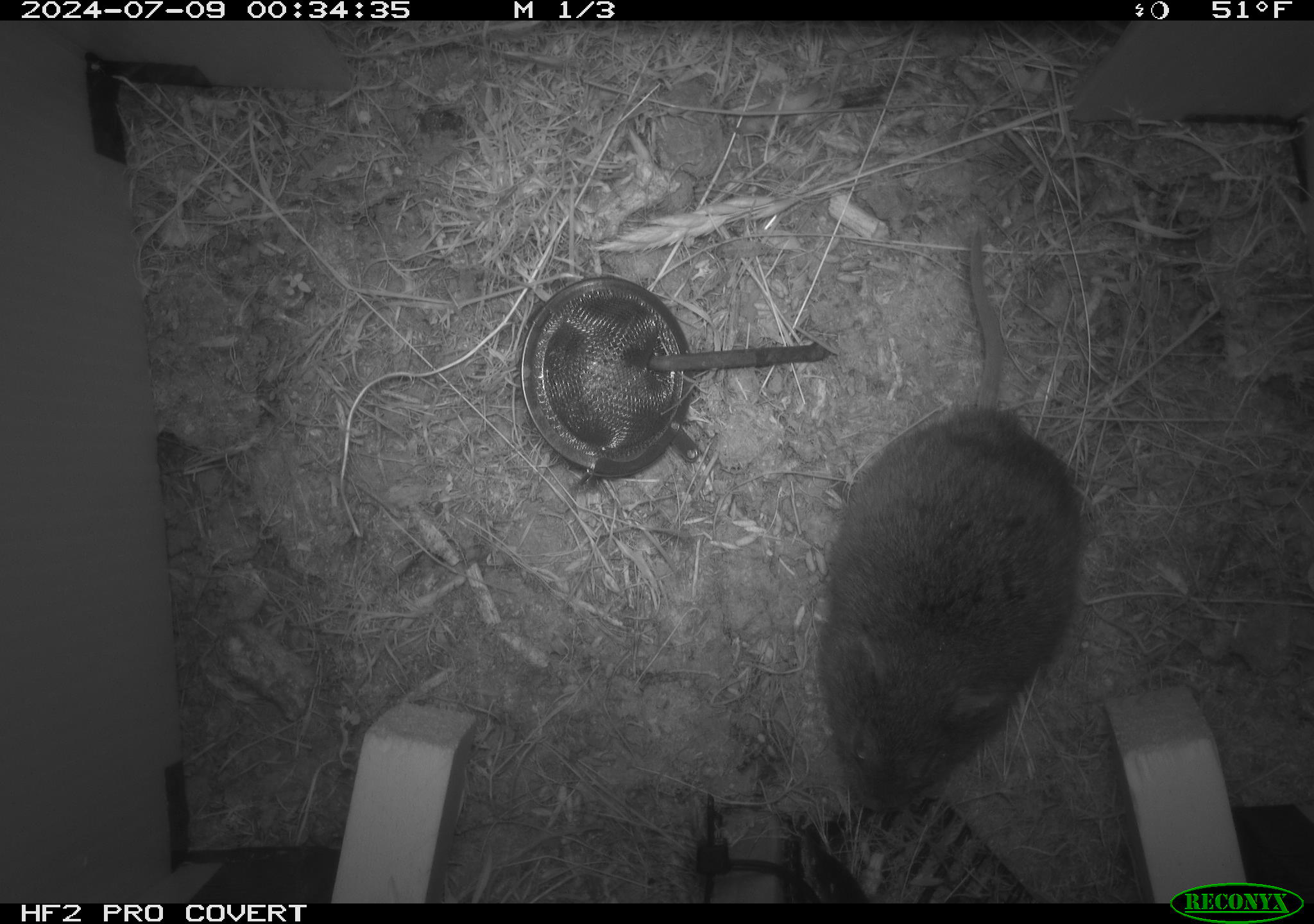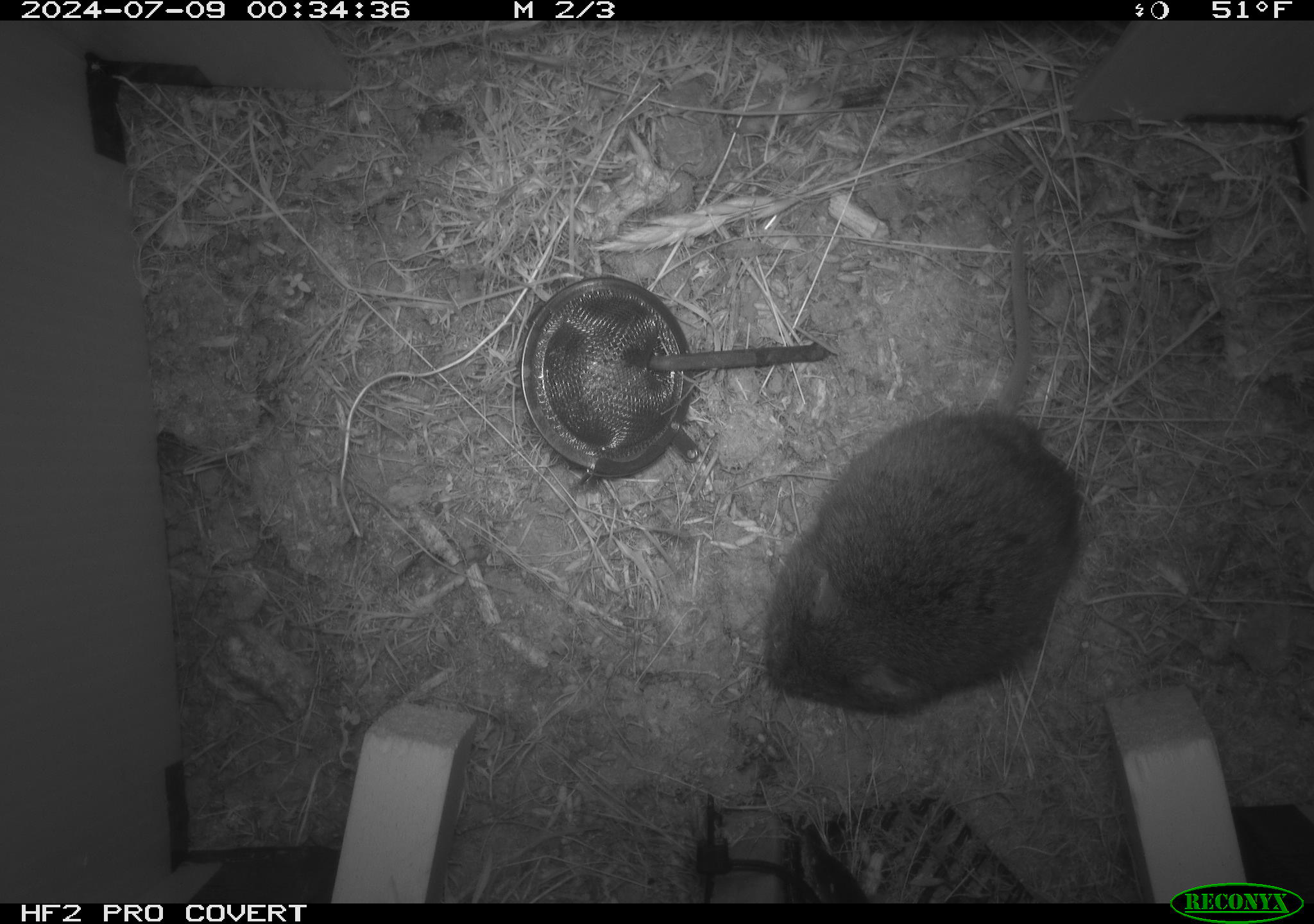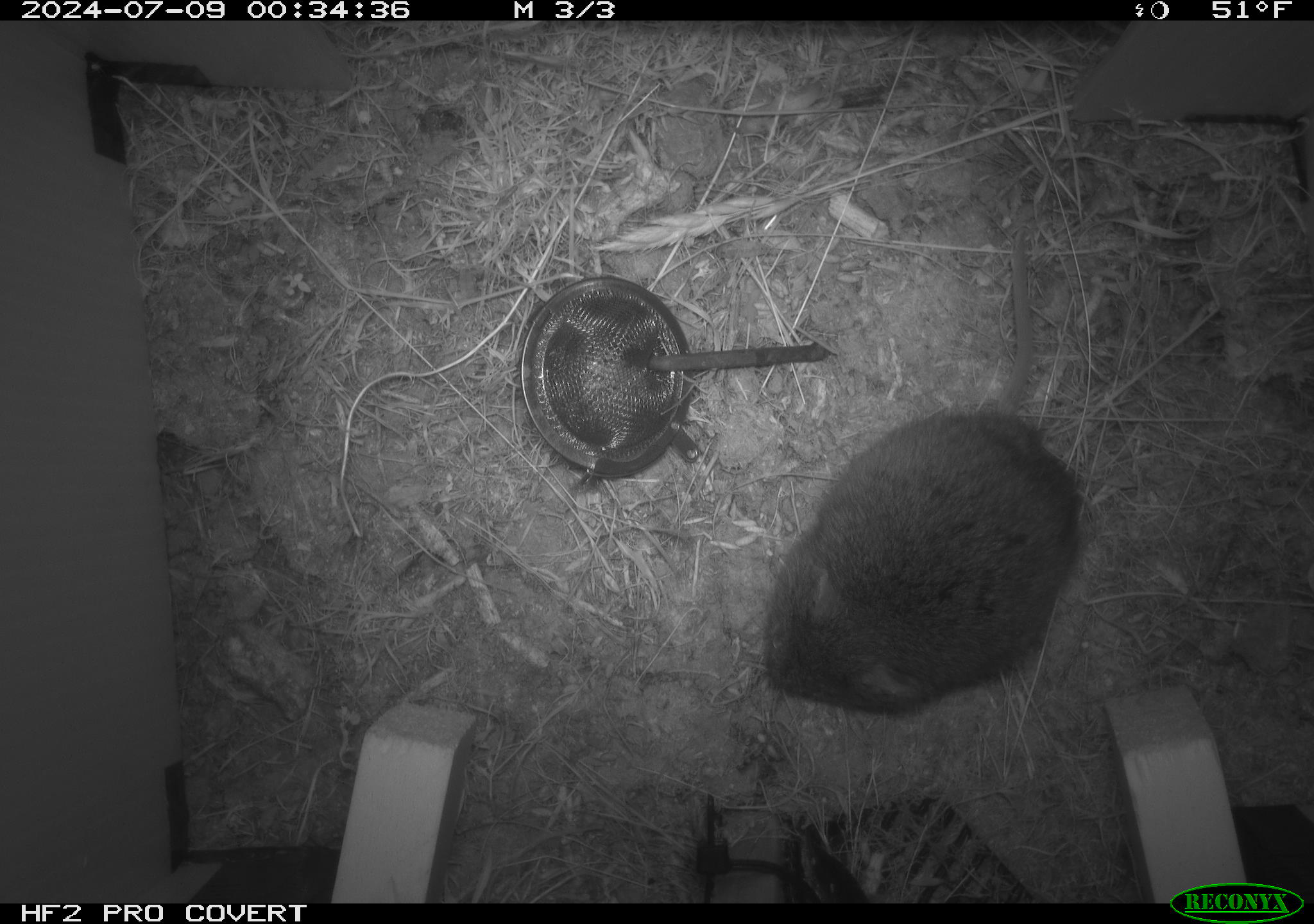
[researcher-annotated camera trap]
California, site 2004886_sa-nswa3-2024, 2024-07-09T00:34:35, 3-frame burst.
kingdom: Animalia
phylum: Chordata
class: Mammalia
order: Rodentia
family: Cricetidae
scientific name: Arvicolinae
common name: voles, lemmings, and muskrats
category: arvicolinae subfamily